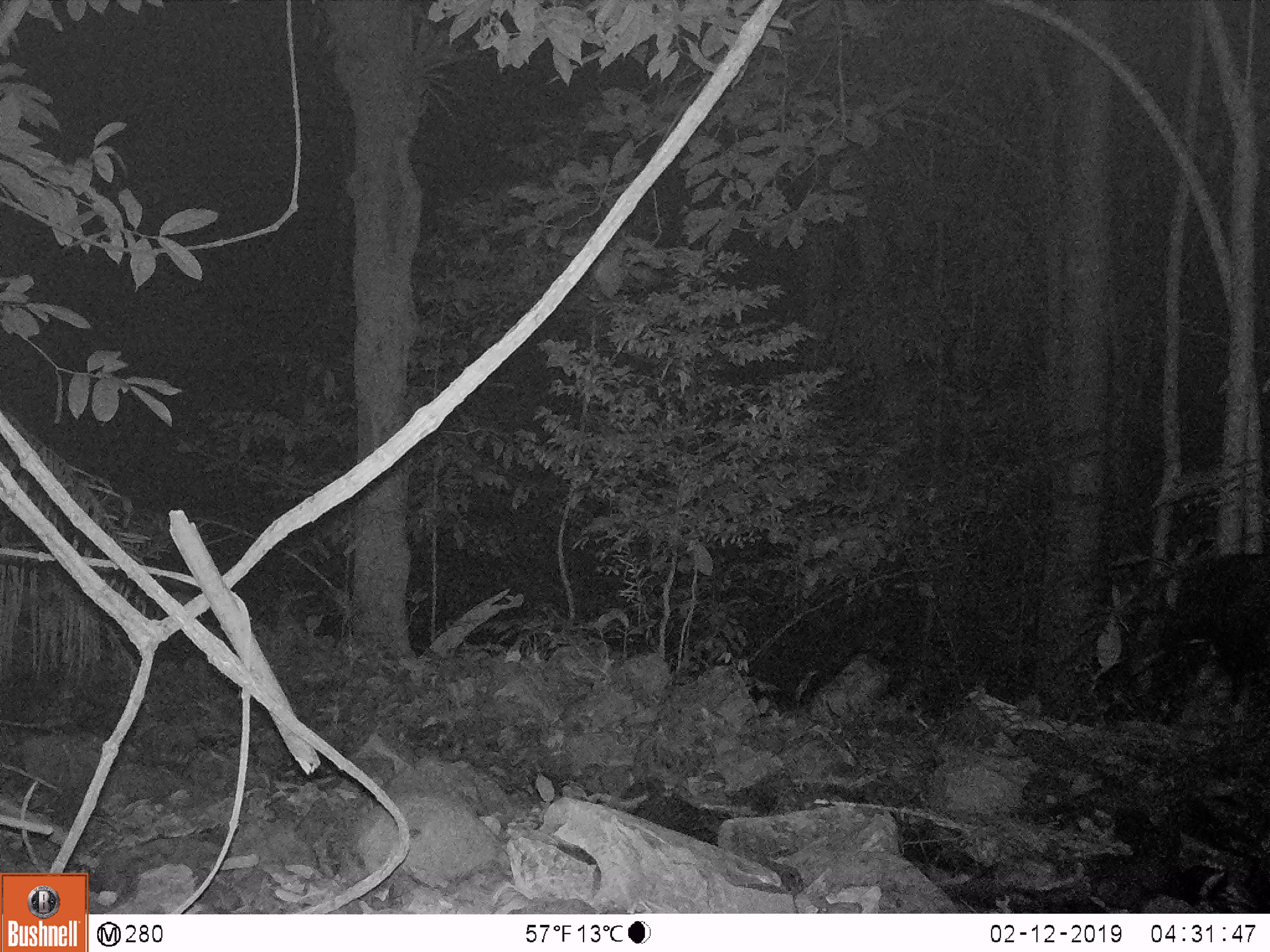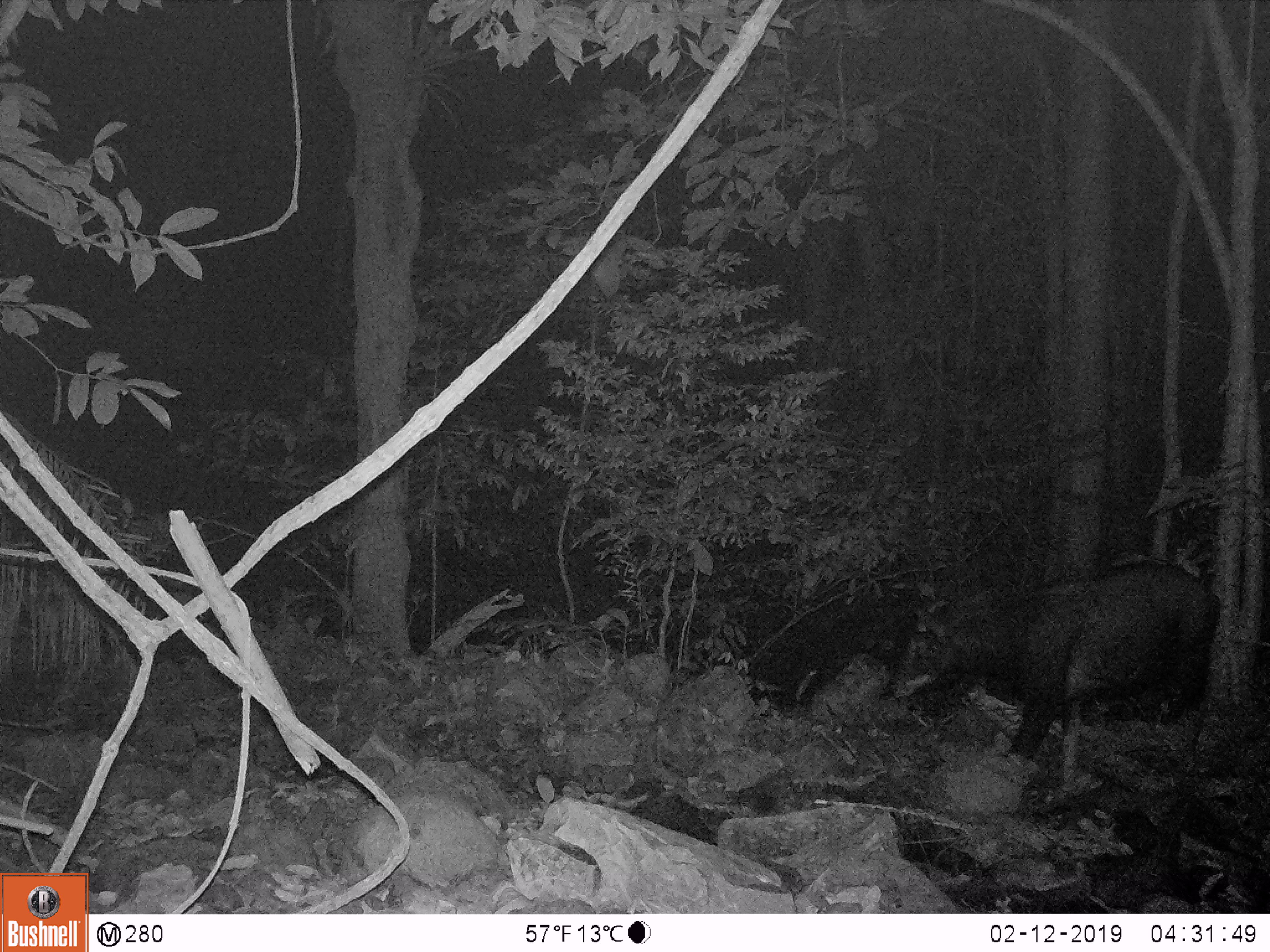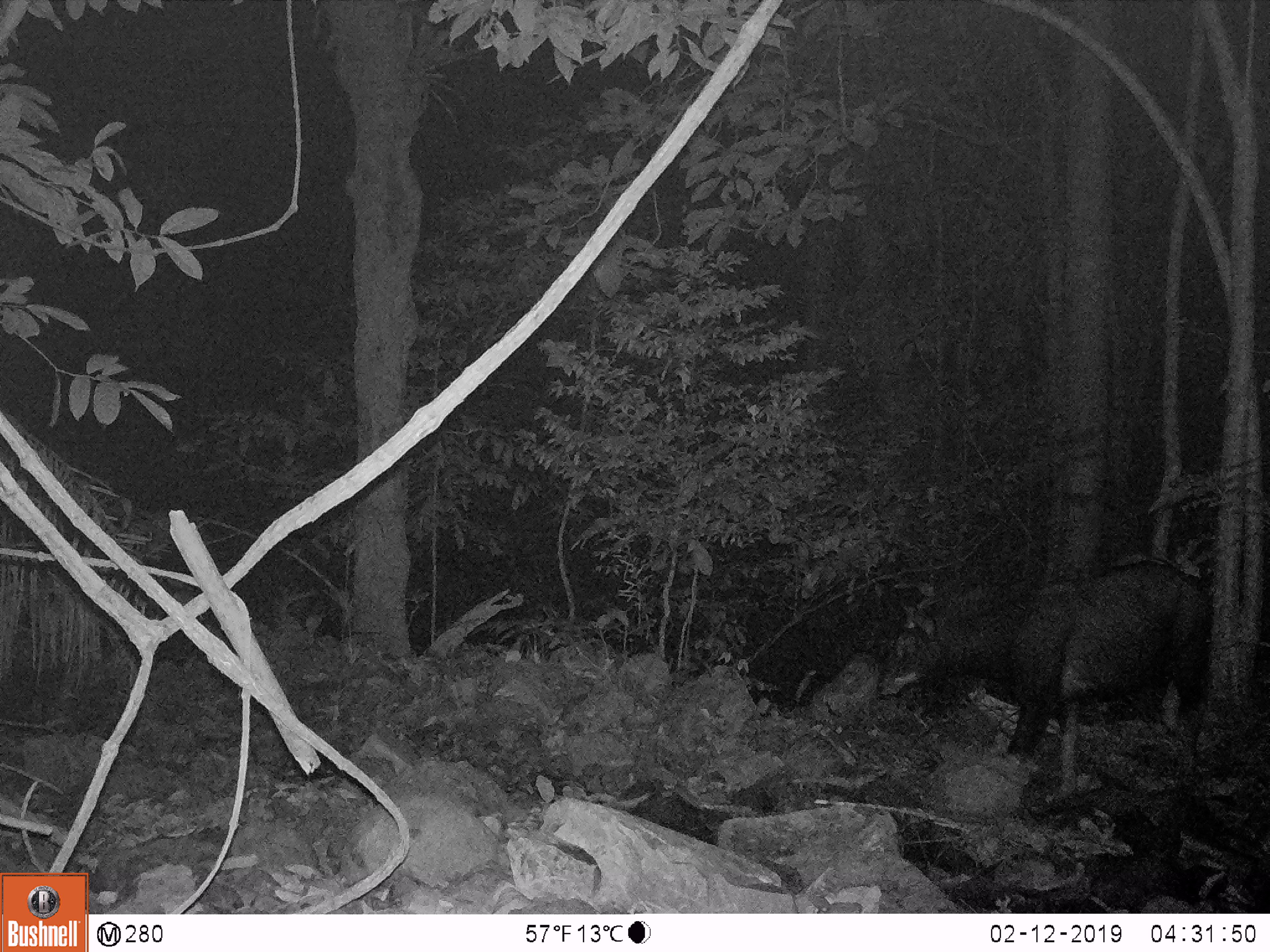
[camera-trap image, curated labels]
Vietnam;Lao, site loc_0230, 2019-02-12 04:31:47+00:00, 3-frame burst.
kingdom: Animalia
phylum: Chordata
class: Mammalia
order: Artiodactyla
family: Bovidae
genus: Capricornis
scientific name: Capricornis sumatraensis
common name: chinese serow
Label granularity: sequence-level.